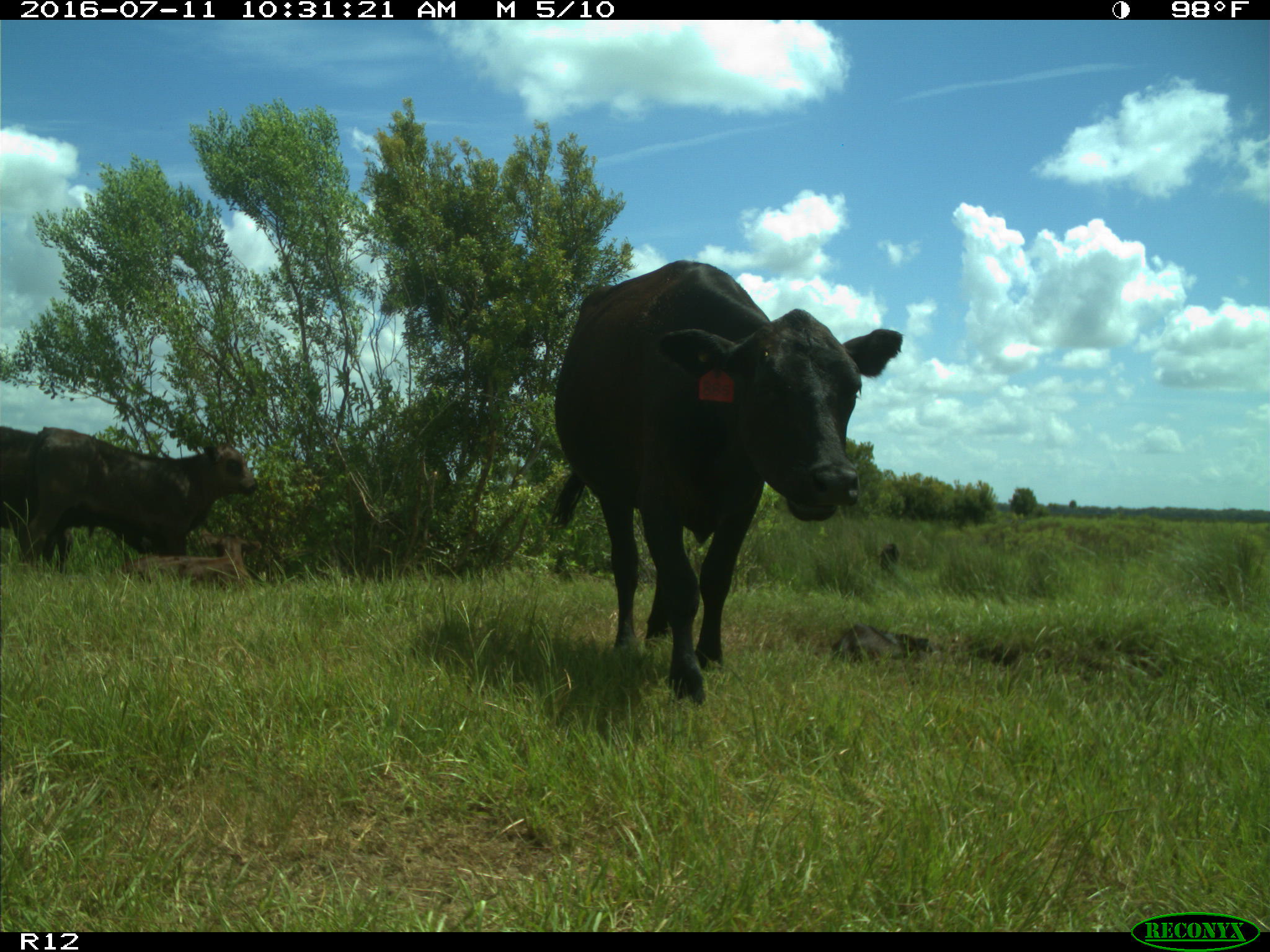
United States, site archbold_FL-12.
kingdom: Animalia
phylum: Chordata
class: Mammalia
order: Artiodactyla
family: Bovidae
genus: Bos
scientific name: Bos taurus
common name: domestic cow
Bos taurus (domestic cow).